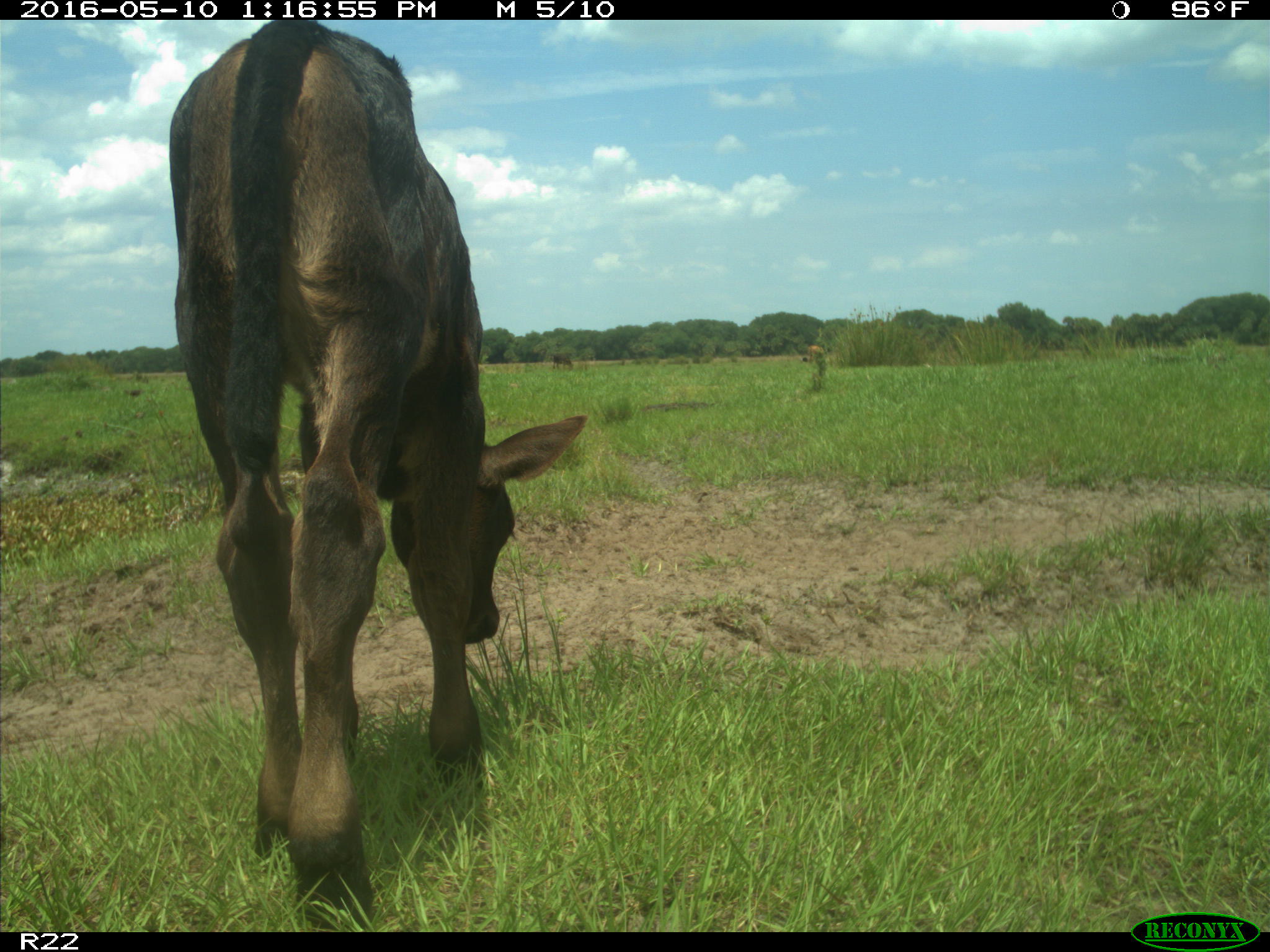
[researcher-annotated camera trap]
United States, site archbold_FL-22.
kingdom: Animalia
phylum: Chordata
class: Mammalia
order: Artiodactyla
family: Bovidae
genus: Bos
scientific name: Bos taurus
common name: domestic cow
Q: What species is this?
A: Bos taurus (domestic cow).